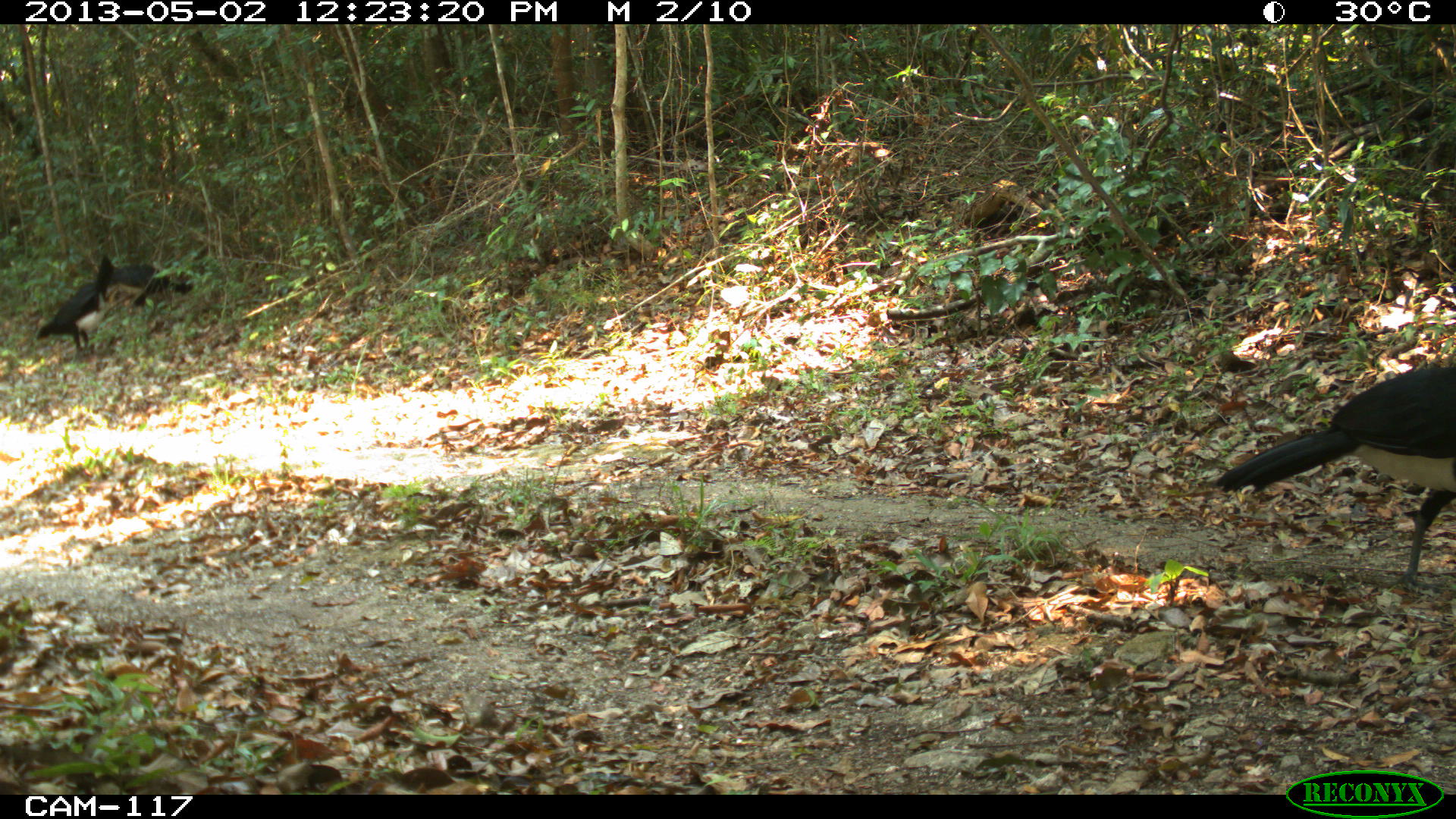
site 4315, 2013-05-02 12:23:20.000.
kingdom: Animalia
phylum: Chordata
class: Aves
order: Galliformes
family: Cracidae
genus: Crax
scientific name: Crax rubra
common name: great curassow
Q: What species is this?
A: Crax rubra (great curassow).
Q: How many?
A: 3.